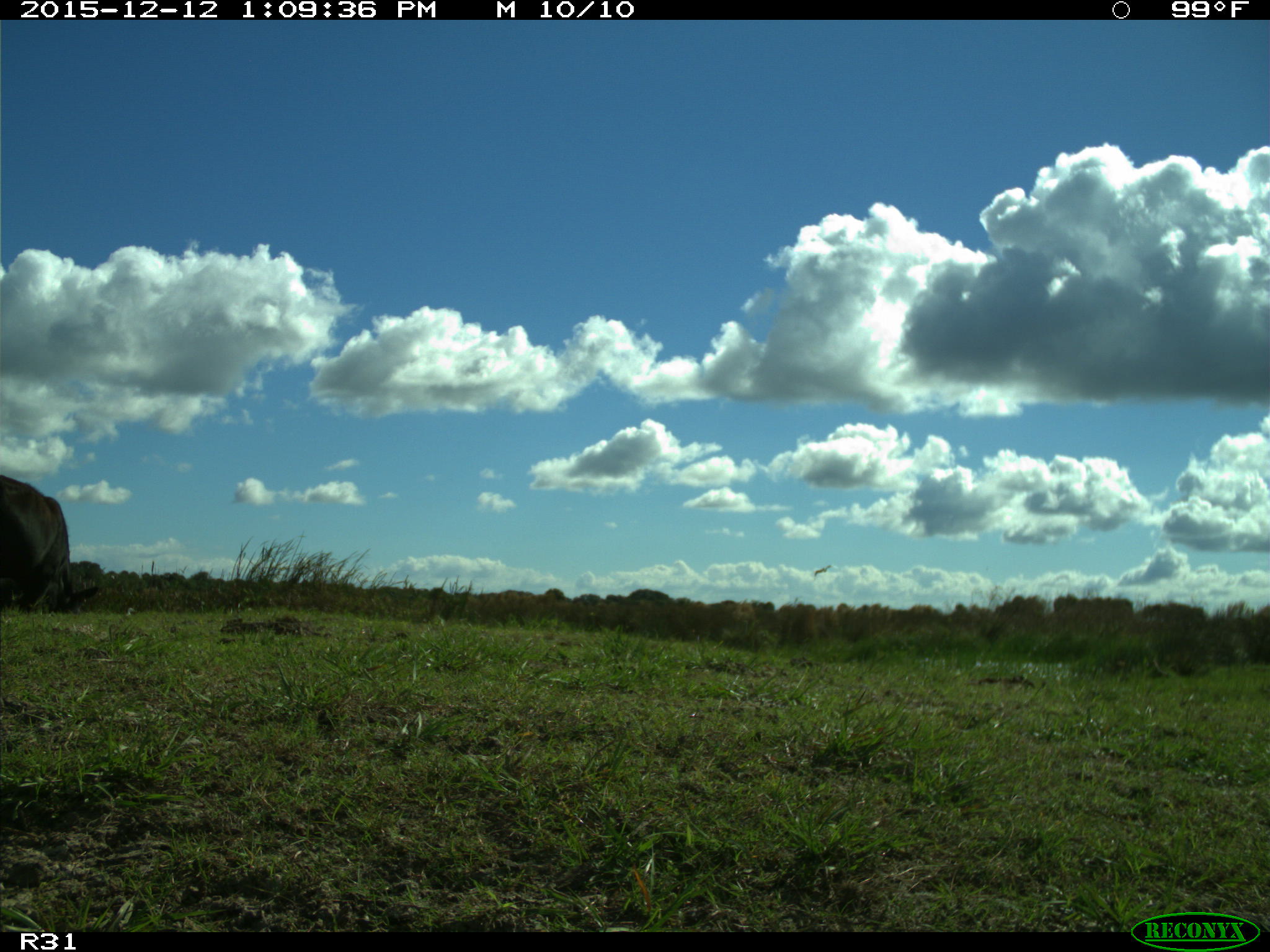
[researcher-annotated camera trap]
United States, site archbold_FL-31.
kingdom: Animalia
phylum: Chordata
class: Mammalia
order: Artiodactyla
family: Bovidae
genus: Bos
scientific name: Bos taurus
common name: domestic cow